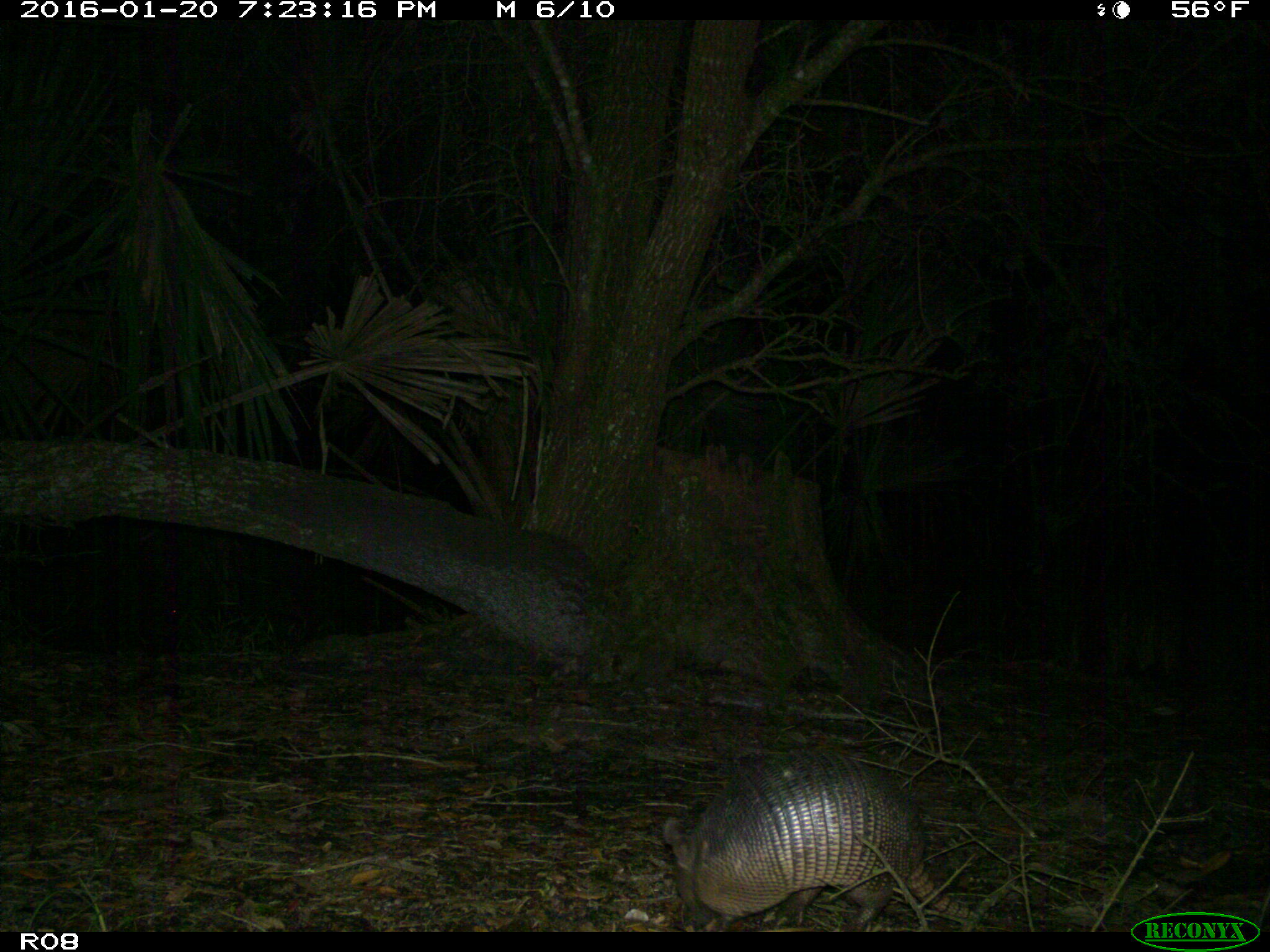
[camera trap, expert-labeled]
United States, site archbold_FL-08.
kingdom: Animalia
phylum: Chordata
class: Mammalia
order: Cingulata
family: Dasypodidae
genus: Dasypus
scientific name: Dasypus novemcinctus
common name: nine-banded armadillo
Dasypus novemcinctus (nine-banded armadillo).